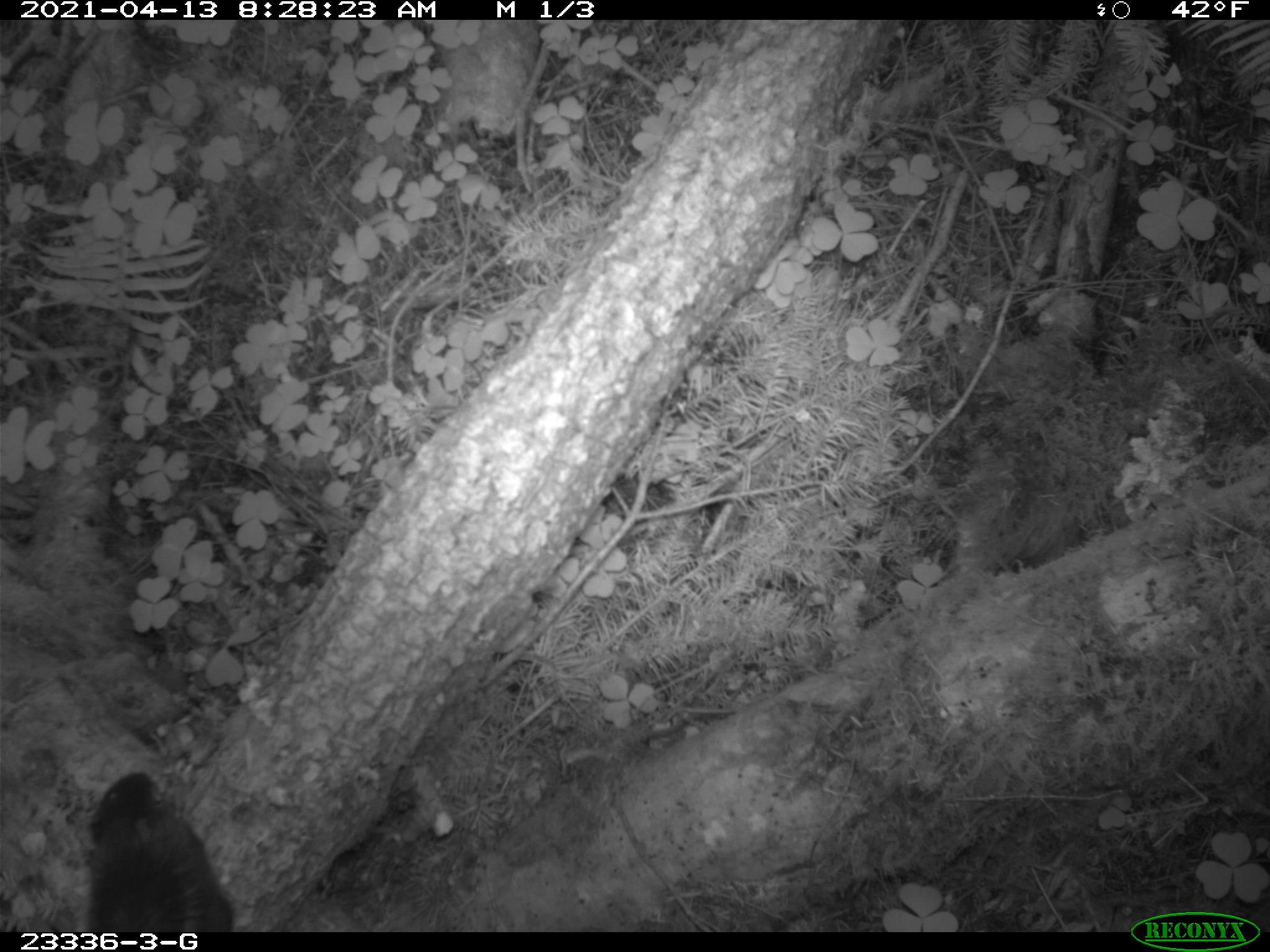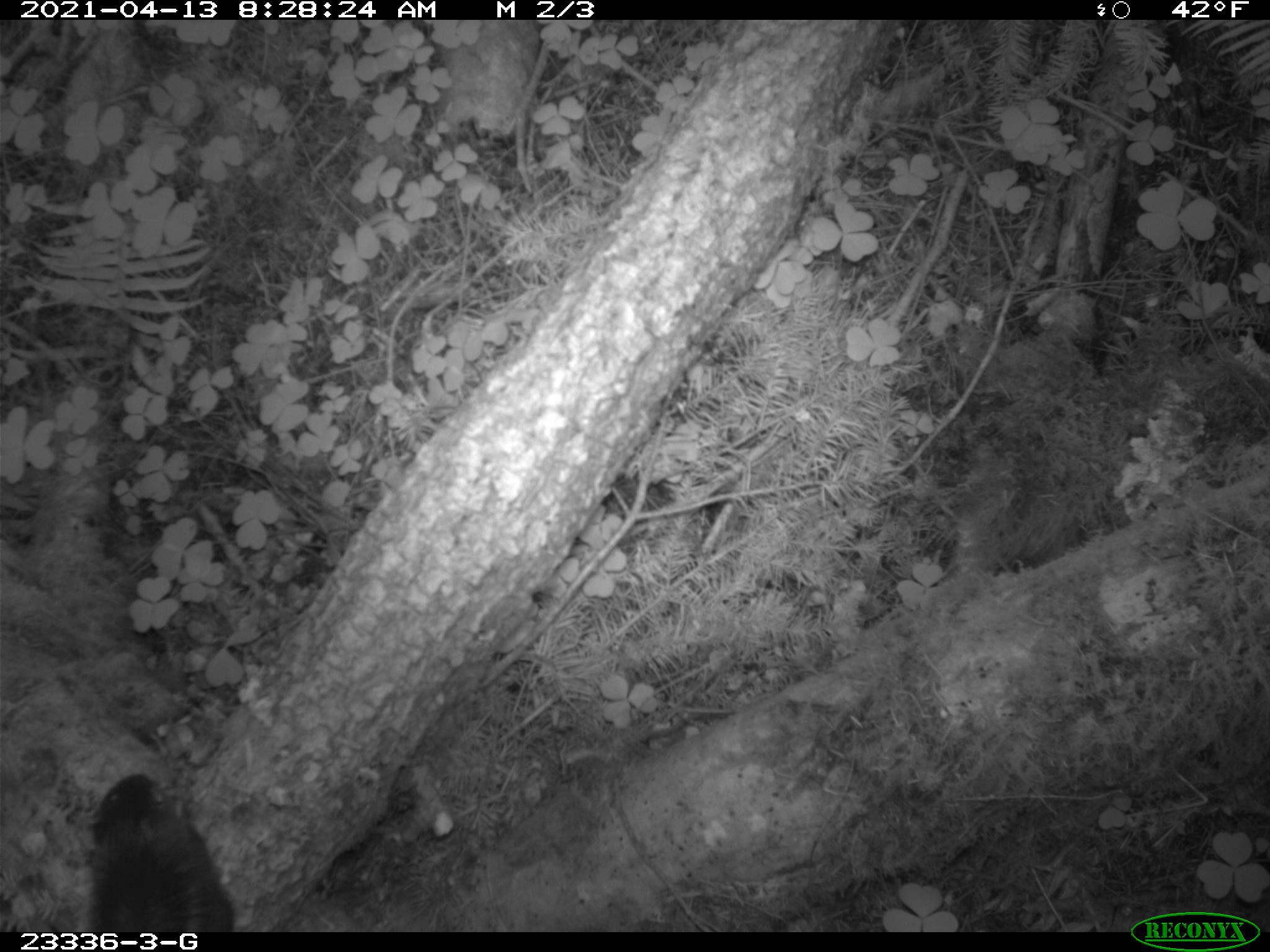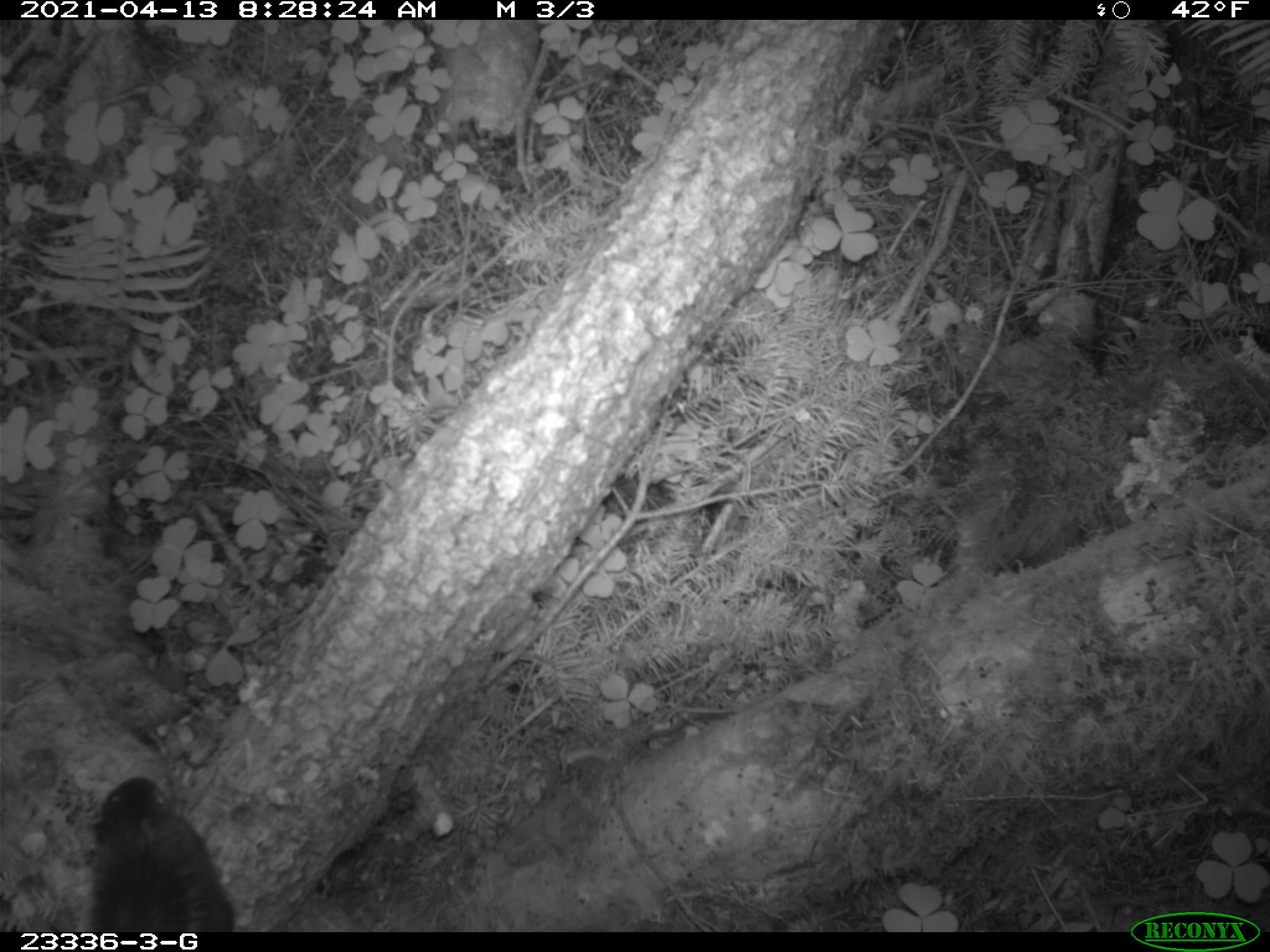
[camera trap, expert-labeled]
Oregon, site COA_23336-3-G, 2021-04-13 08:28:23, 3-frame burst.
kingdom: Animalia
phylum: Chordata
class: Mammalia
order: Rodentia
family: Sciuridae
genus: Tamiasciurus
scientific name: Tamiasciurus douglasii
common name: douglas squirrel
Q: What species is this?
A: Douglas squirrel (Tamiasciurus douglasii).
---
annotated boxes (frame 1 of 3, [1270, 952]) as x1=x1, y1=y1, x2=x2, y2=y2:
douglas squirrel: x1=78, y1=769, x2=246, y2=930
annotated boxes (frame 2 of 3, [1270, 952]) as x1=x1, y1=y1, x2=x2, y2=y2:
douglas squirrel: x1=76, y1=769, x2=247, y2=930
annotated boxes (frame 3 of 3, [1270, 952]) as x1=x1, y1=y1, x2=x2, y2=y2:
douglas squirrel: x1=71, y1=771, x2=241, y2=929